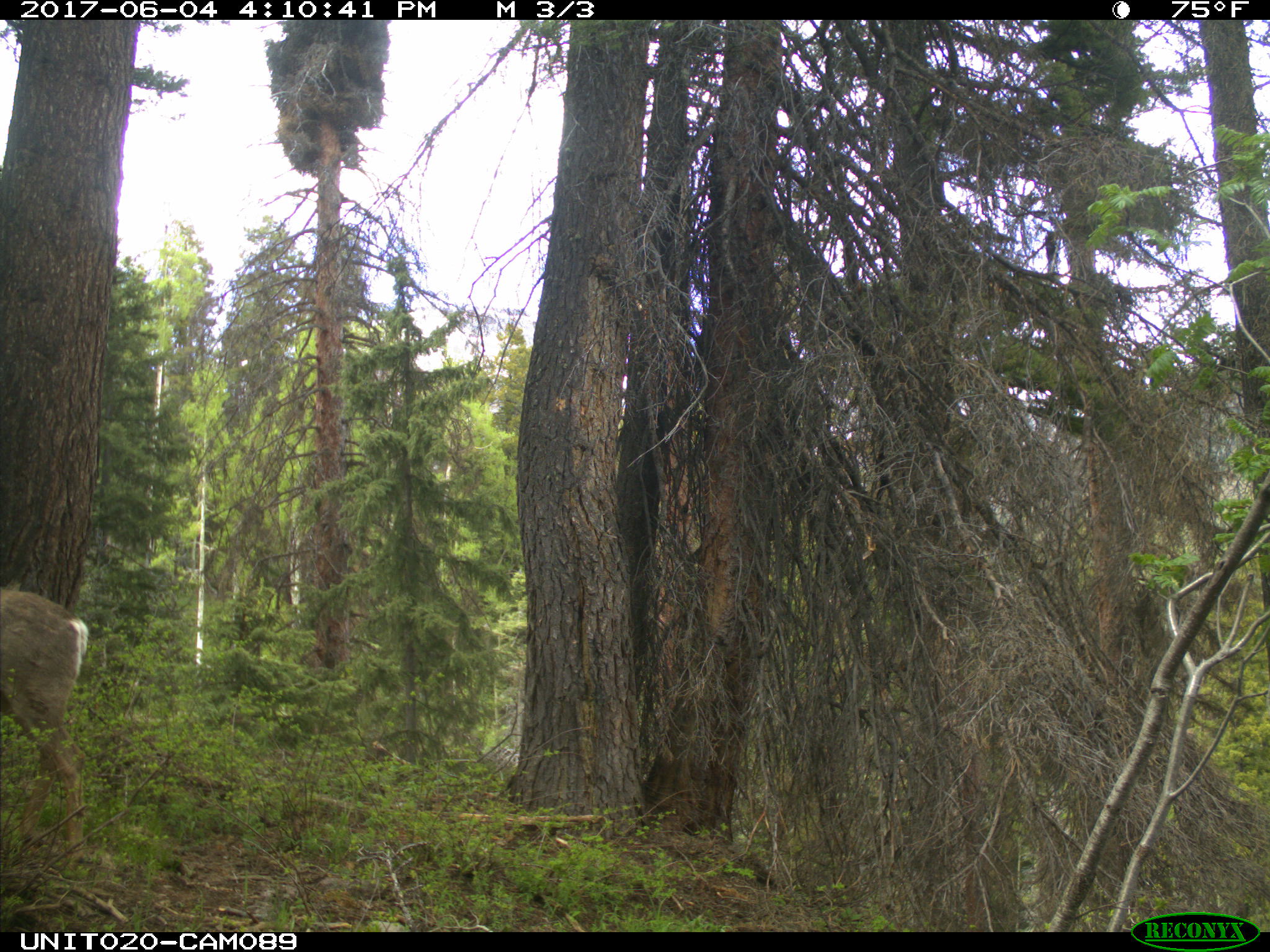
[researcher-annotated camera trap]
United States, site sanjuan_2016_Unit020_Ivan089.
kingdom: Animalia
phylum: Chordata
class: Mammalia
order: Artiodactyla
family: Cervidae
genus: Odocoileus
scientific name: Odocoileus hemionus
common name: mule deer